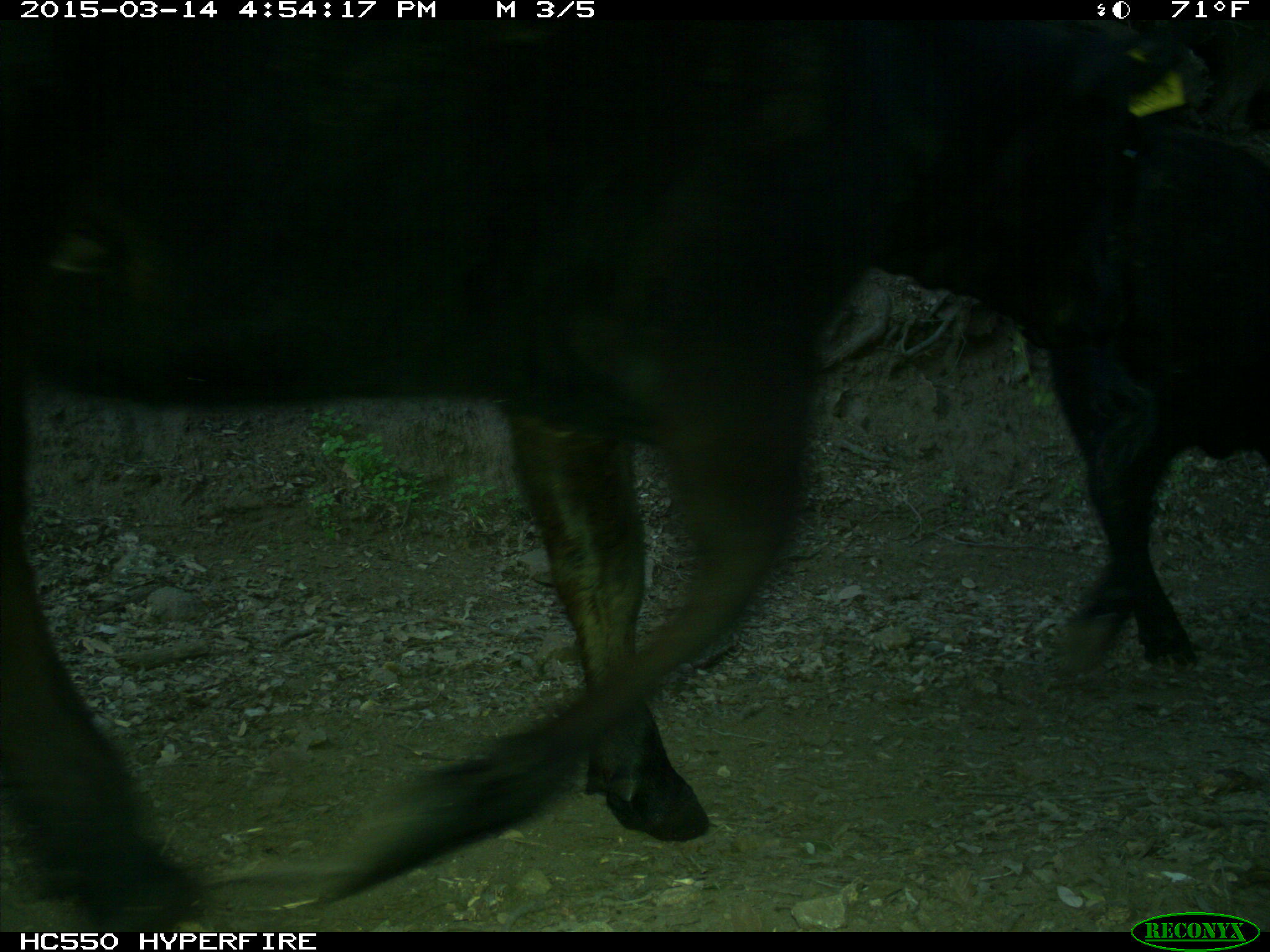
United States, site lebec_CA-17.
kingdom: Animalia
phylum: Chordata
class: Mammalia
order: Artiodactyla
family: Bovidae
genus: Bos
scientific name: Bos taurus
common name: domestic cow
Bos taurus (domestic cow).